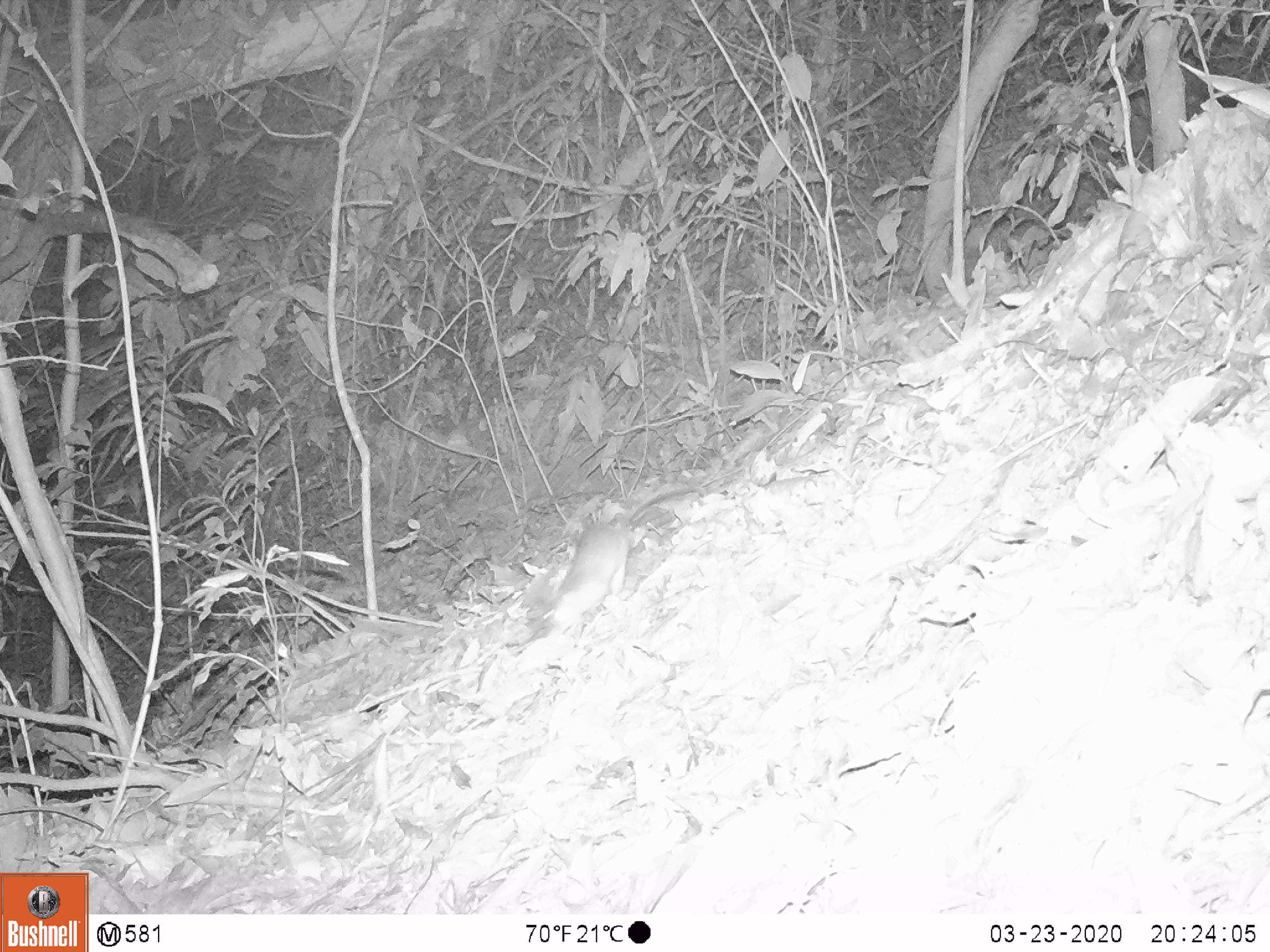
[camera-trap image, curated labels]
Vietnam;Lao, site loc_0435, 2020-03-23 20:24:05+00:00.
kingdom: Animalia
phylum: Chordata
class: Mammalia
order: Rodentia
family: Muridae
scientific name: Muridae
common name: old-world mice and rats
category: unidentified murid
Unidentified murid (old-world mice and rats) (Muridae). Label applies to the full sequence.